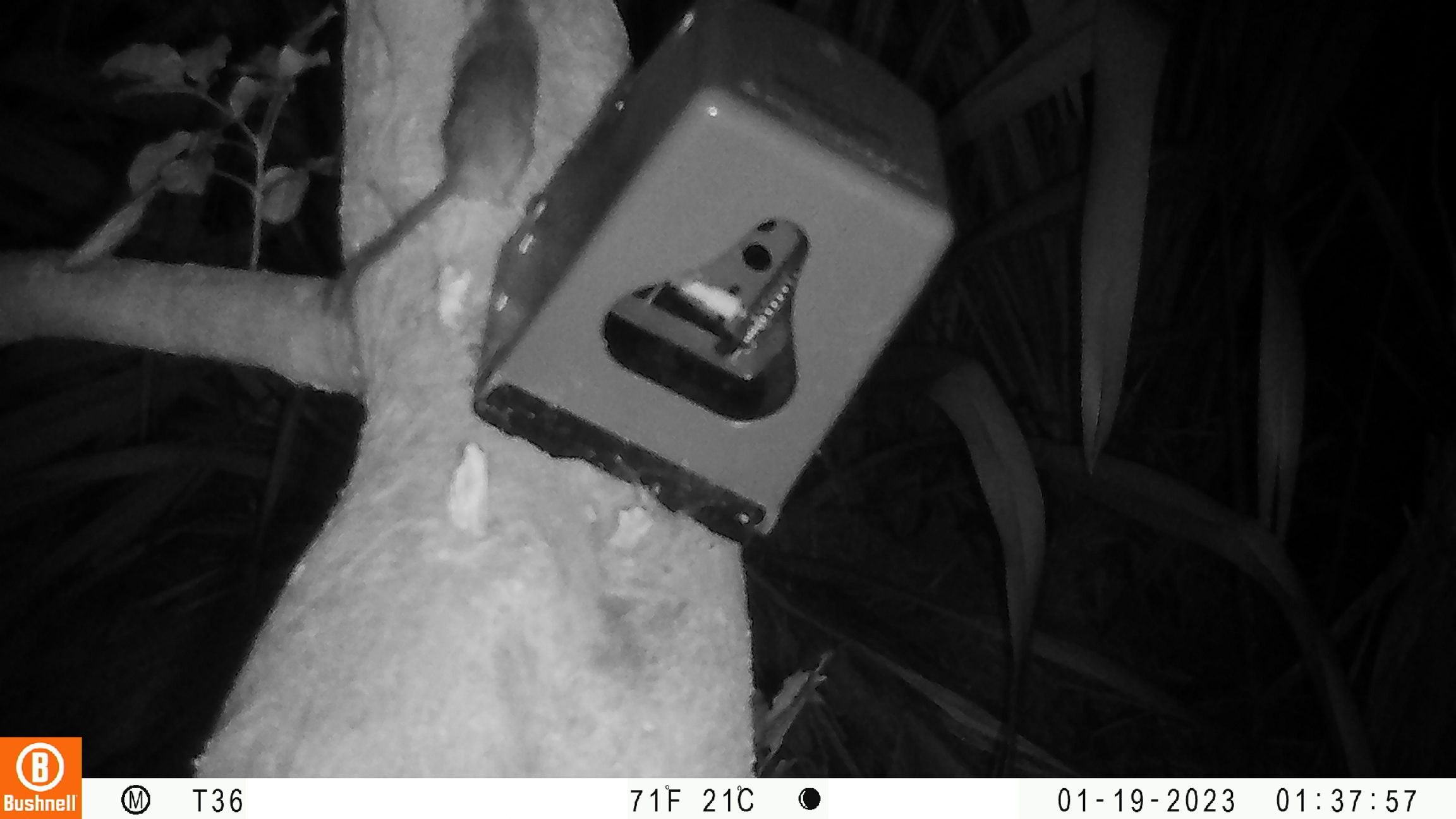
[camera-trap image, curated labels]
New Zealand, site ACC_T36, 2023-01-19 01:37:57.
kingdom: Animalia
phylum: Chordata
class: Mammalia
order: Rodentia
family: Muridae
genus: Rattus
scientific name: Rattus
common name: rat